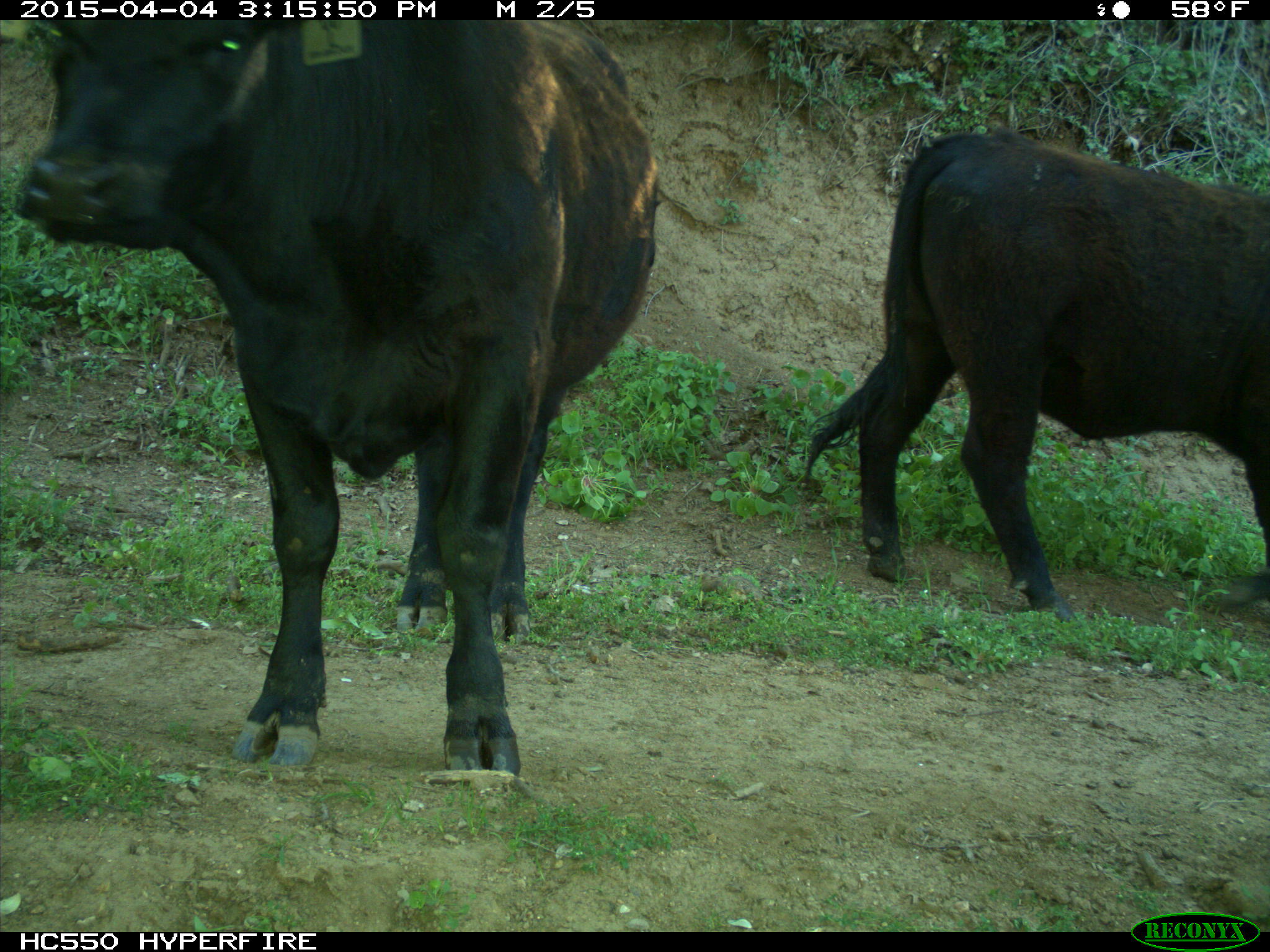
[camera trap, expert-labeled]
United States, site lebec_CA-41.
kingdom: Animalia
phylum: Chordata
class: Mammalia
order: Artiodactyla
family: Bovidae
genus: Bos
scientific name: Bos taurus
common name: domestic cow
Bos taurus (domestic cow).